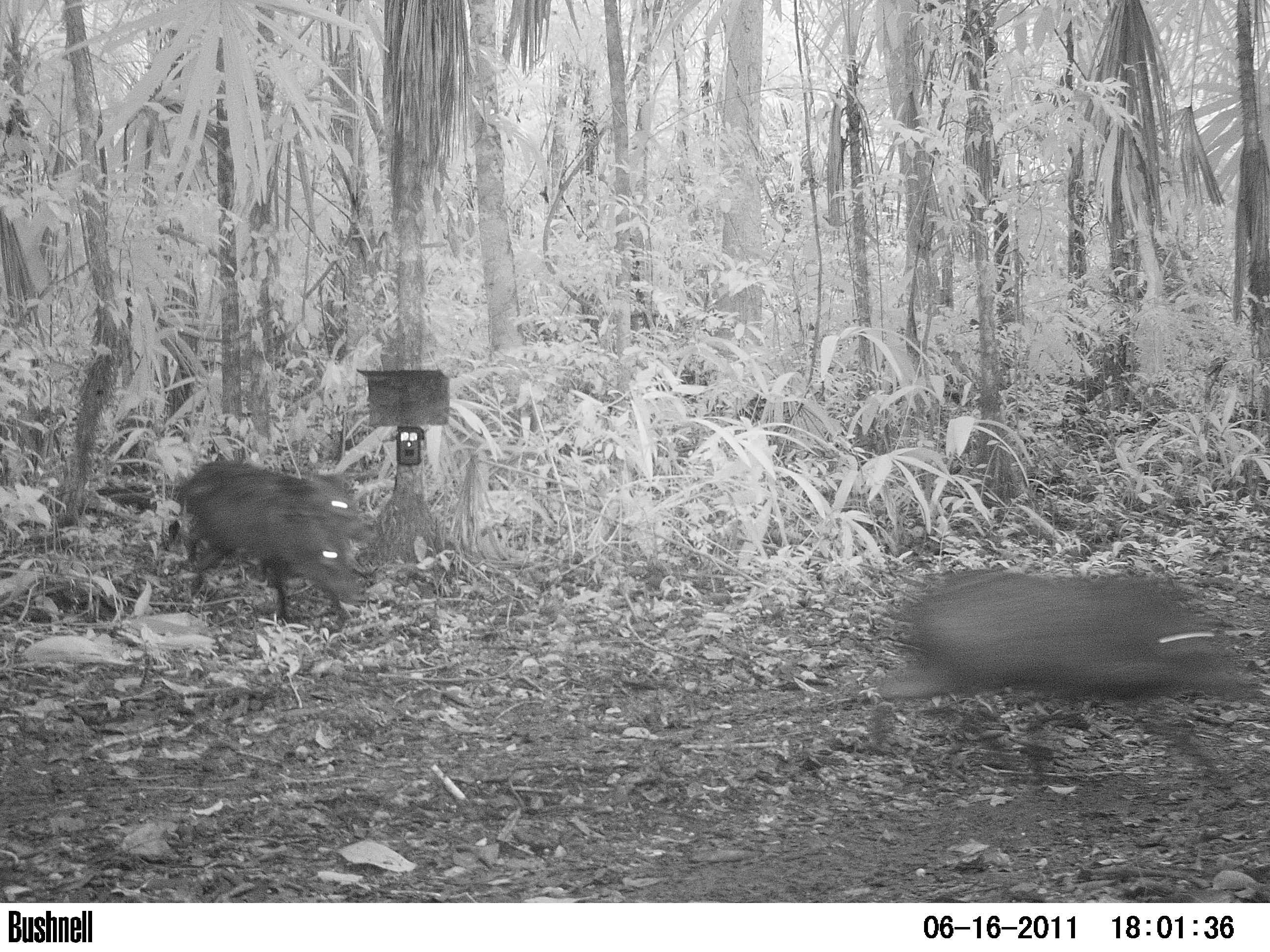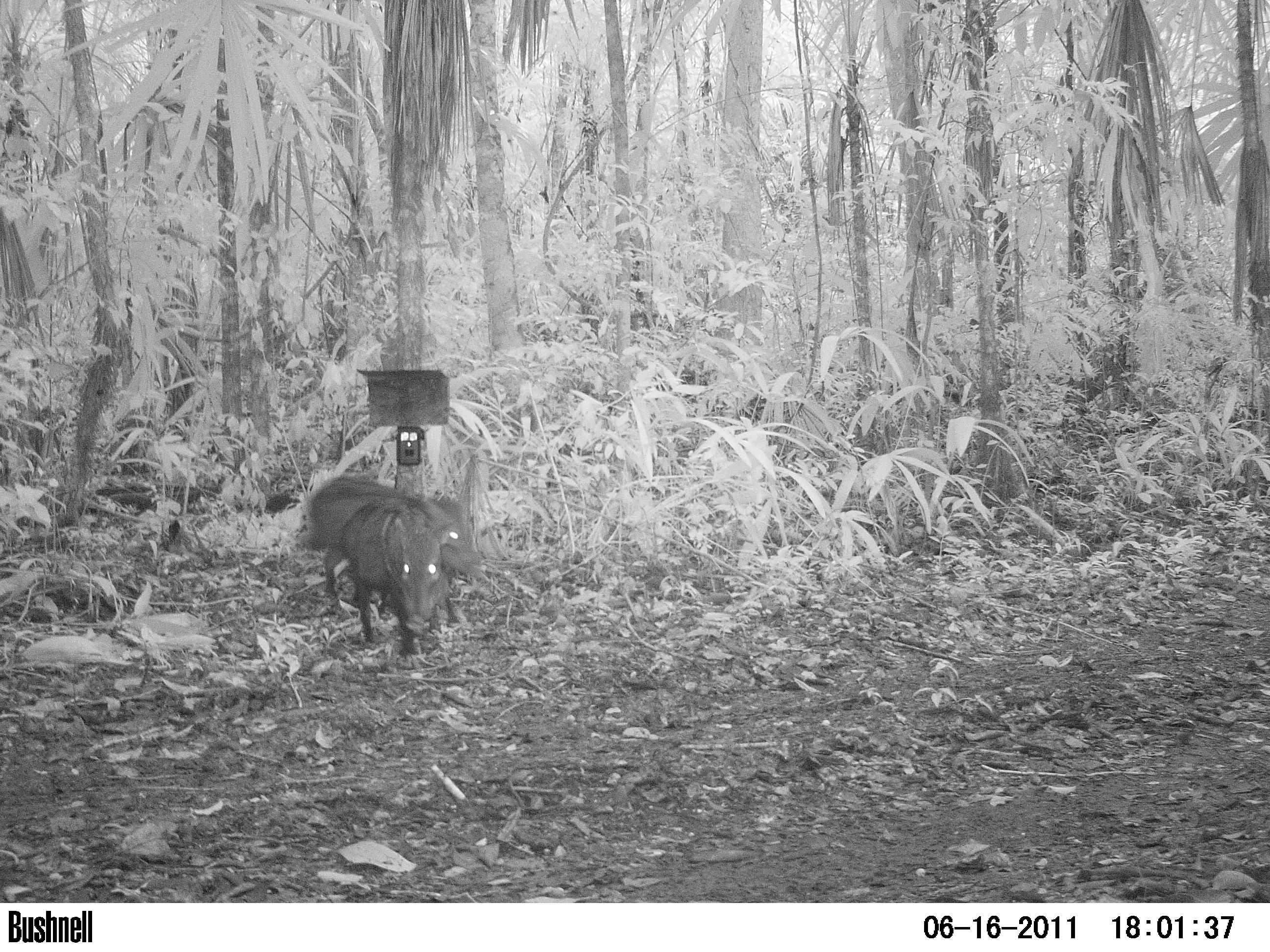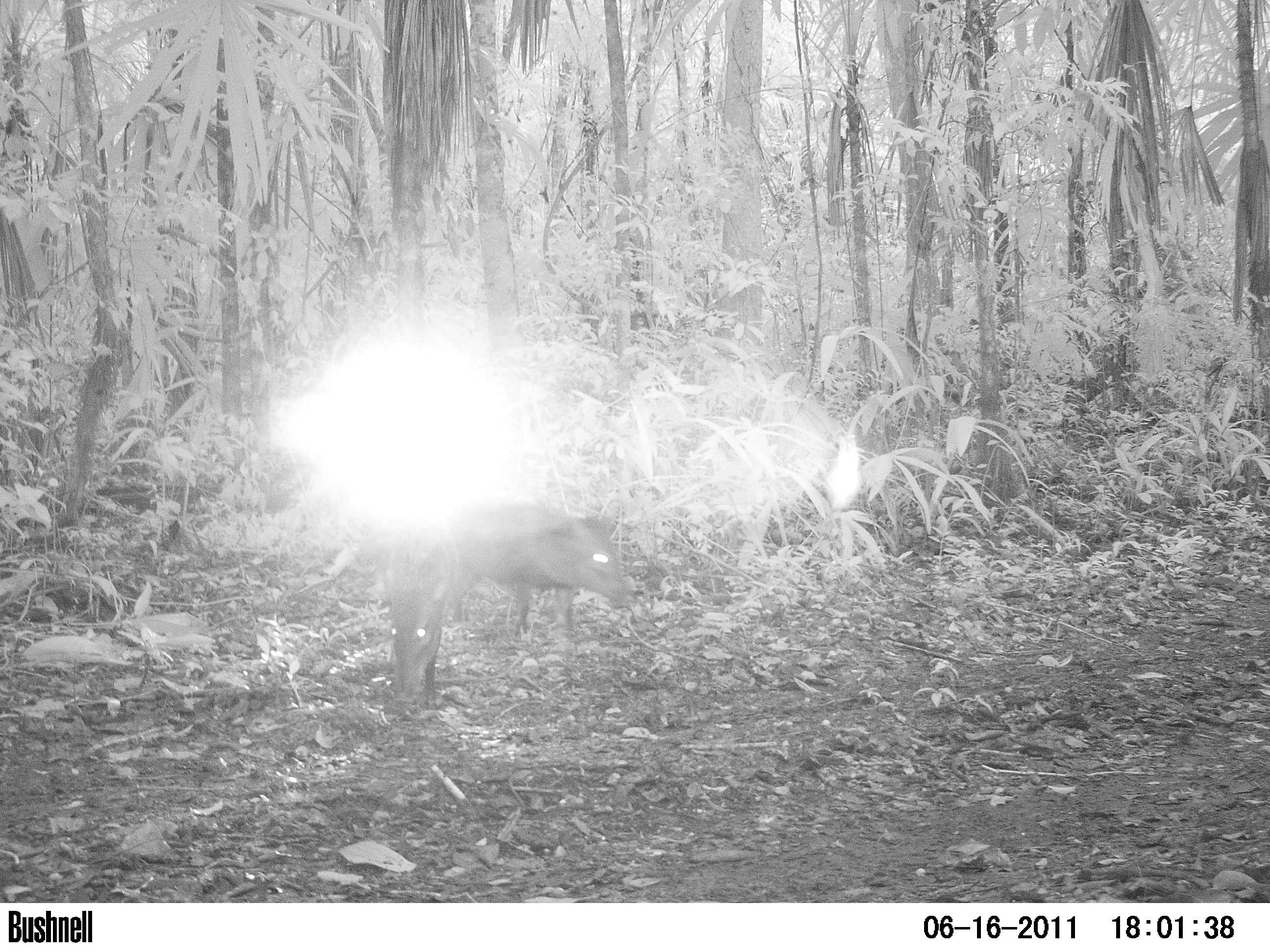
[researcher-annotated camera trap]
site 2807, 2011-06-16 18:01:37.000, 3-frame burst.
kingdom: Animalia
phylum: Chordata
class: Mammalia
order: Artiodactyla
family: Tayassuidae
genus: Pecari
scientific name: Pecari tajacu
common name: collared peccary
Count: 6.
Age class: adult.